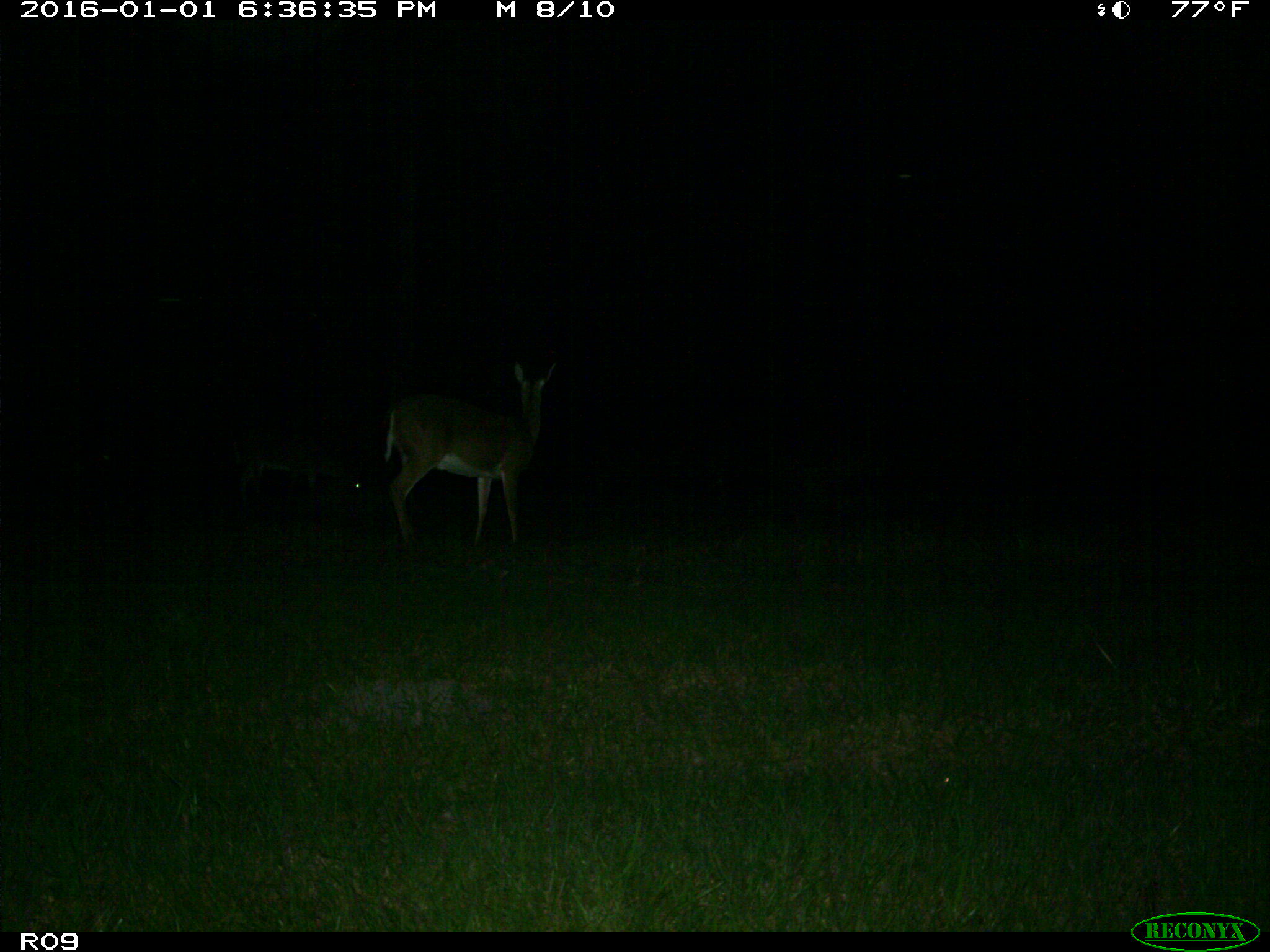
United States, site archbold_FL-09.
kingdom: Animalia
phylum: Chordata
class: Mammalia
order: Artiodactyla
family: Cervidae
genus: Odocoileus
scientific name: Odocoileus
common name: deer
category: unidentified deer